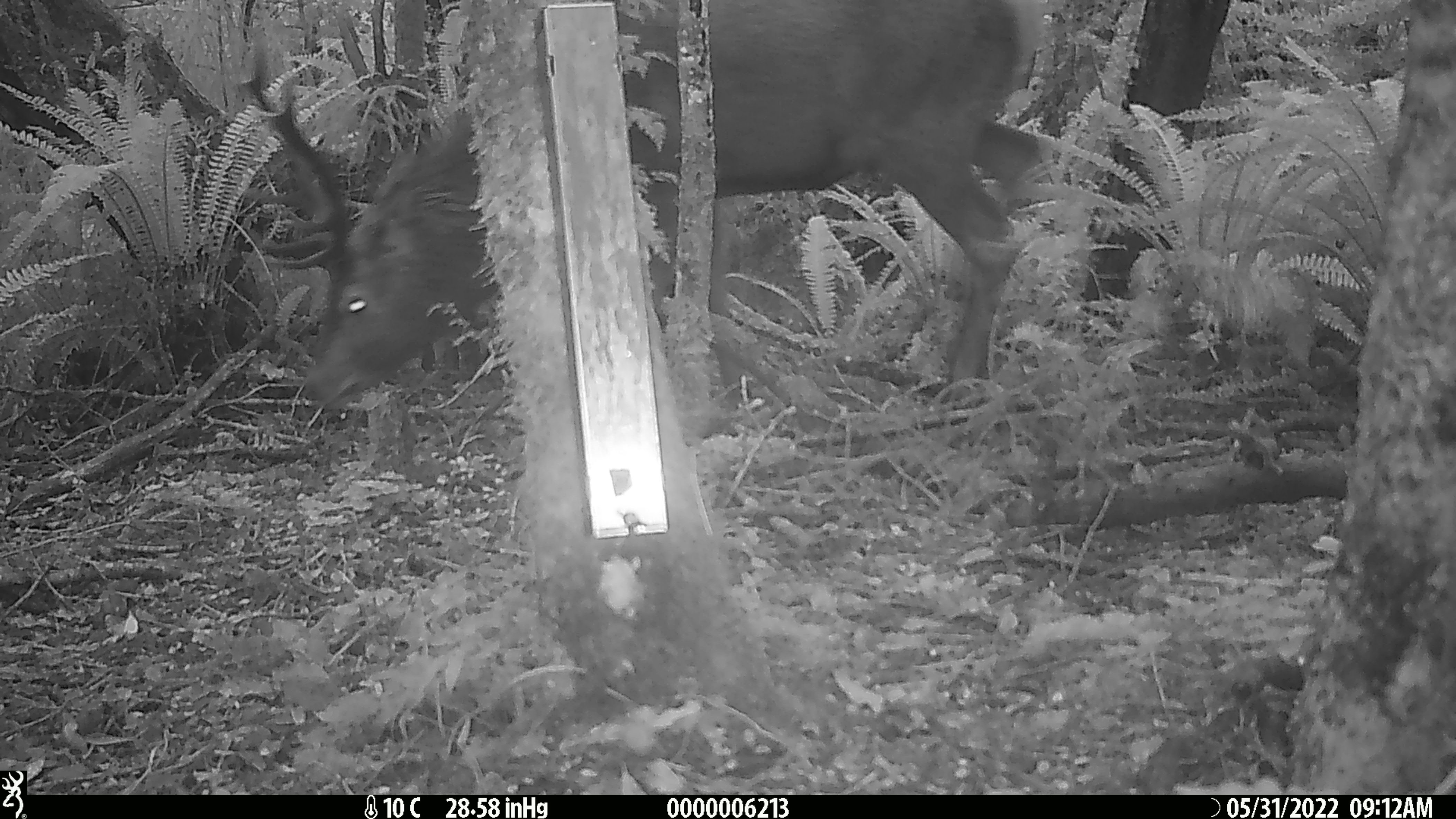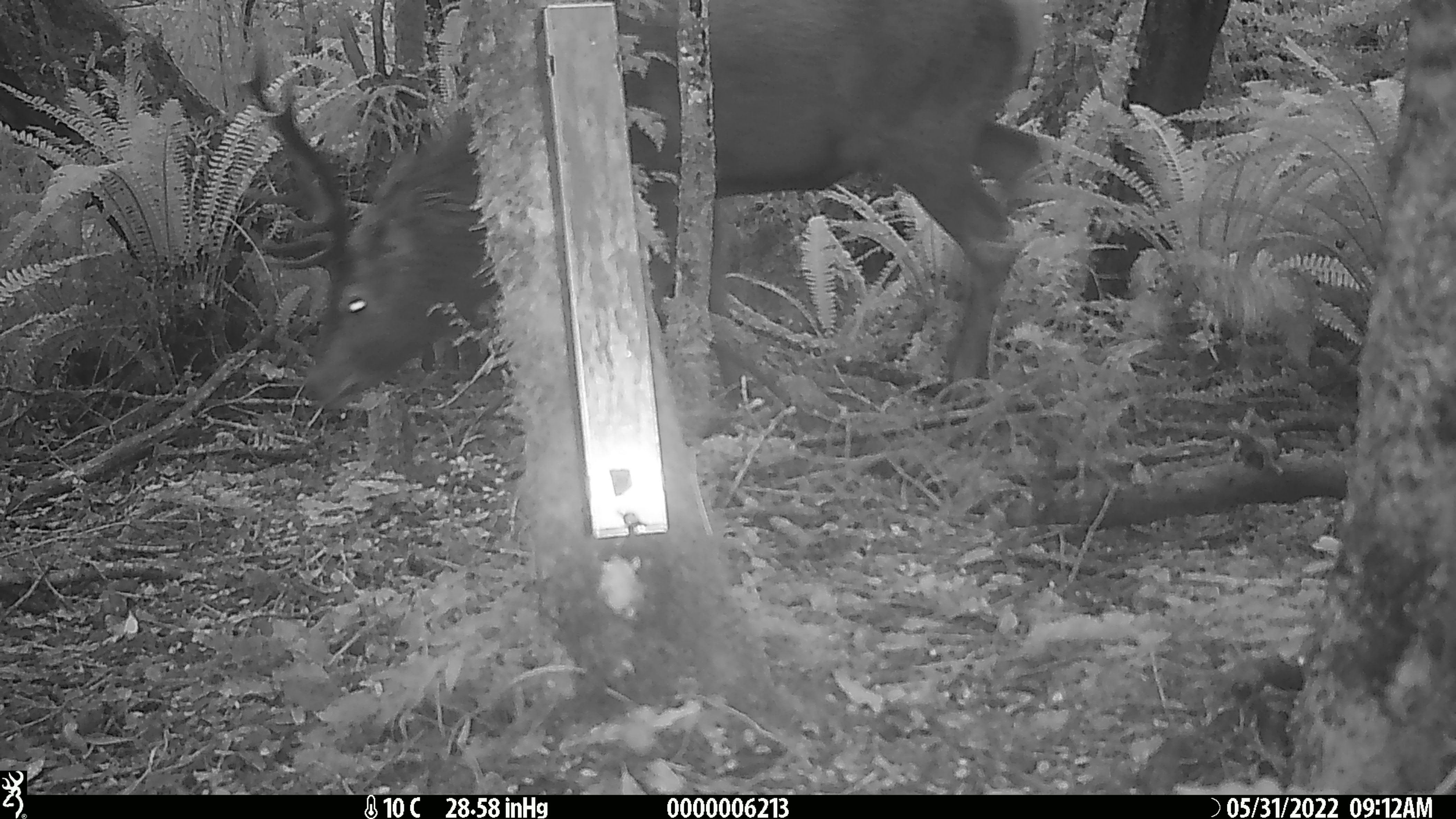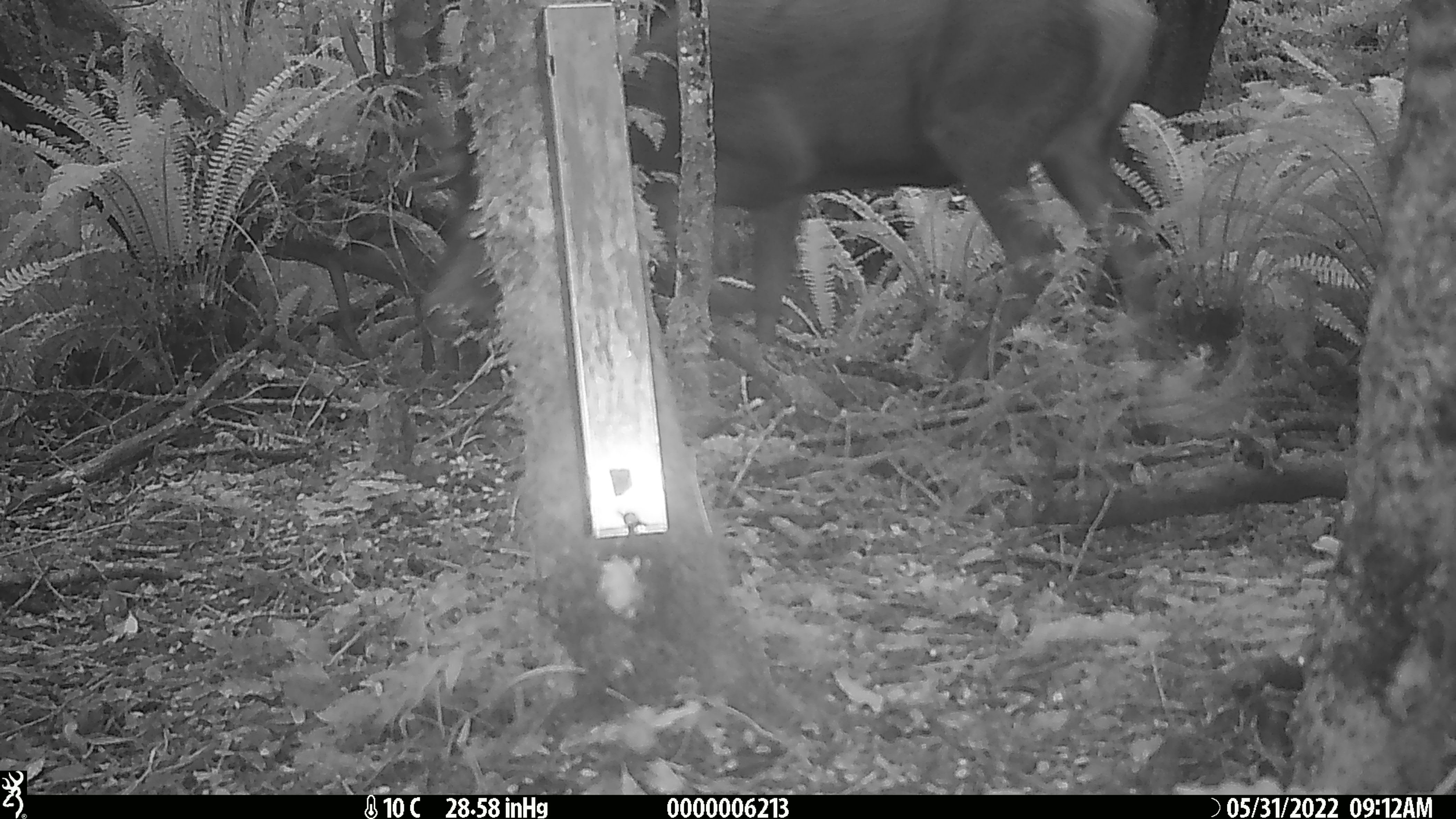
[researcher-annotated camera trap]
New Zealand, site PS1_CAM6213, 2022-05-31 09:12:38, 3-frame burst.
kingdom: Animalia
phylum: Chordata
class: Mammalia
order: Artiodactyla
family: Cervidae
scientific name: Cervidae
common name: deer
Deer (Cervidae).